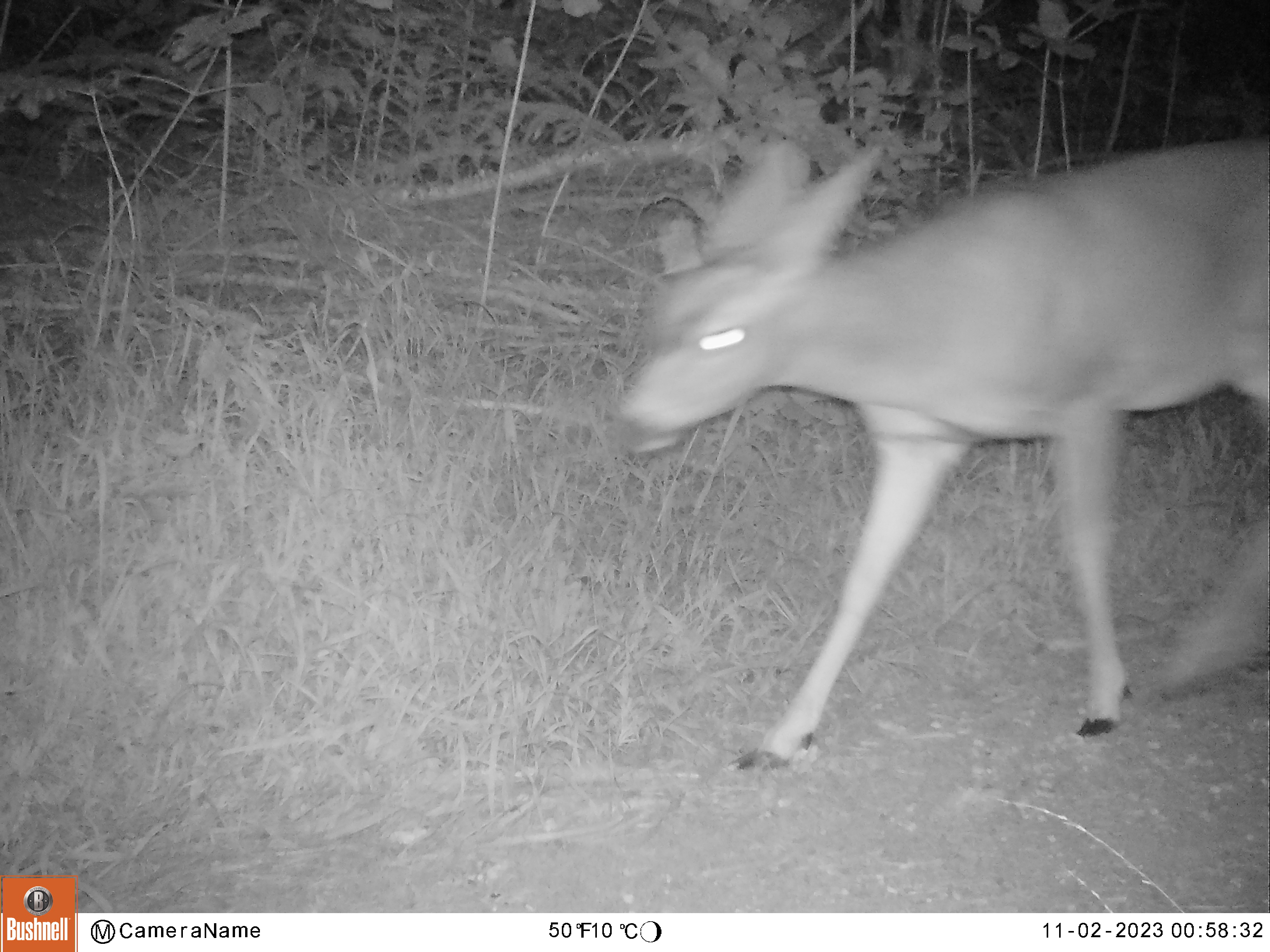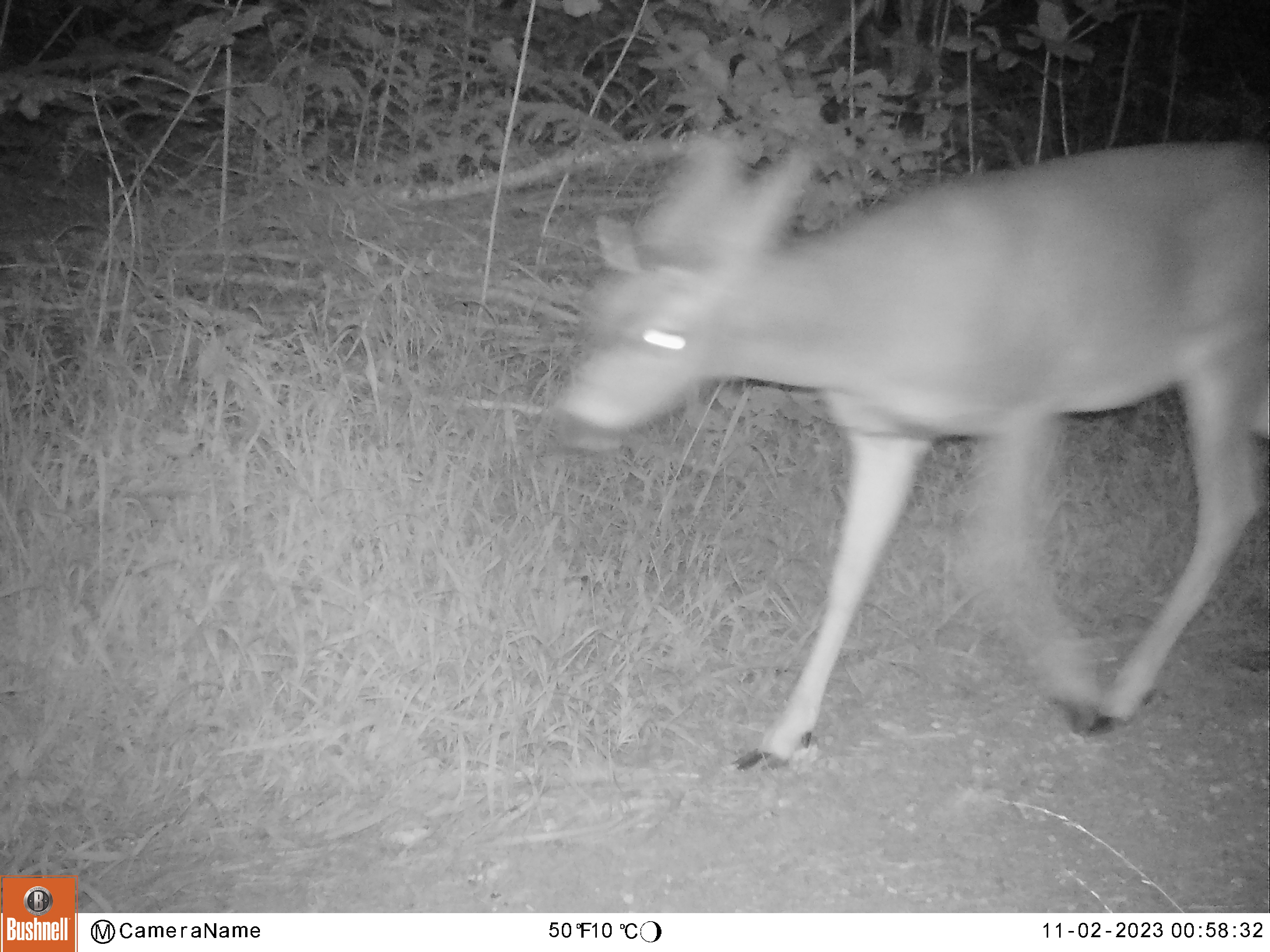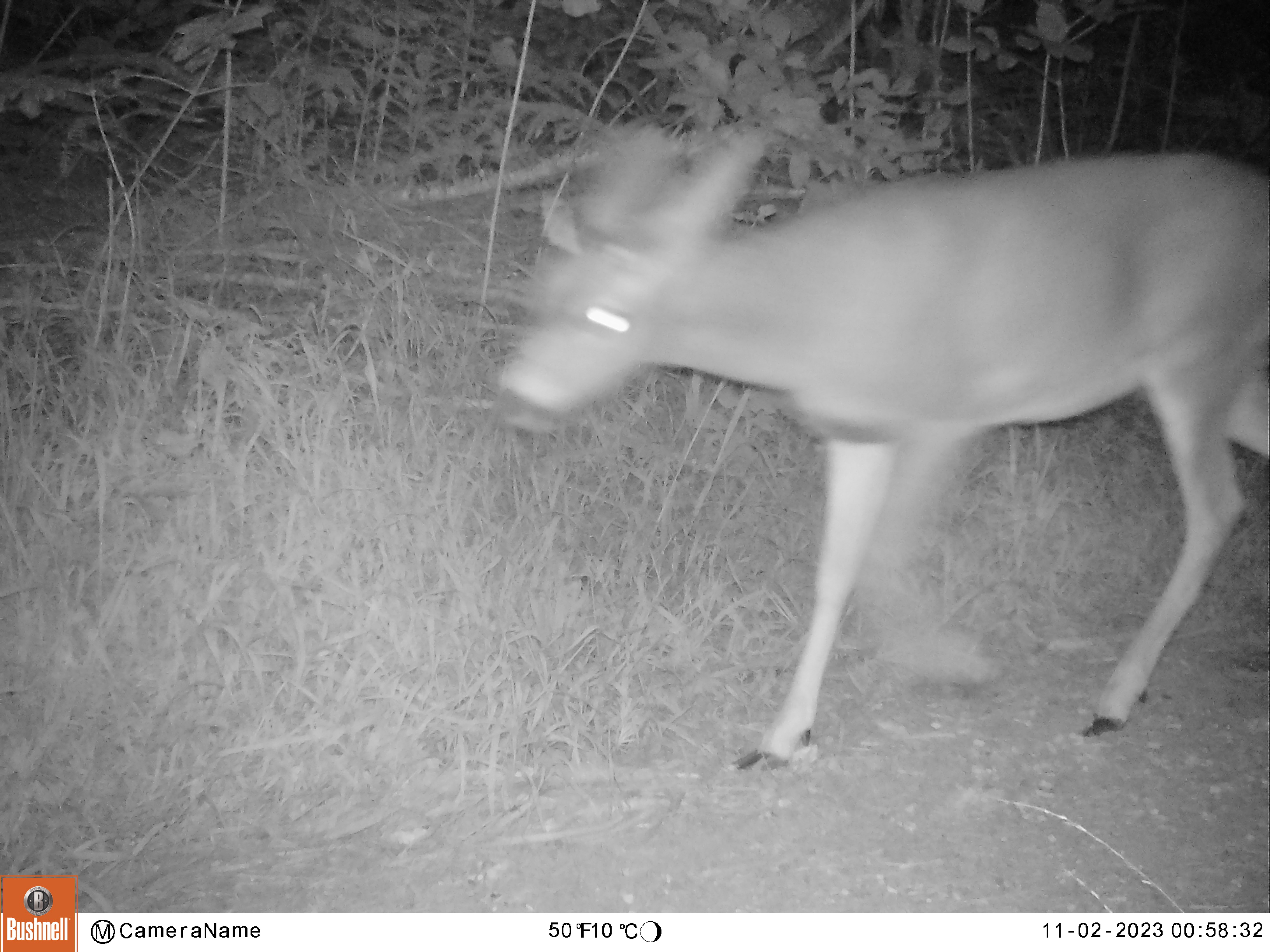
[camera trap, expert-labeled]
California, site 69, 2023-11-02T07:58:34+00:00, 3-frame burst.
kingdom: Animalia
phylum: Chordata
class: Mammalia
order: Artiodactyla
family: Cervidae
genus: Odocoileus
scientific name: Odocoileus hemionus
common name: mule deer